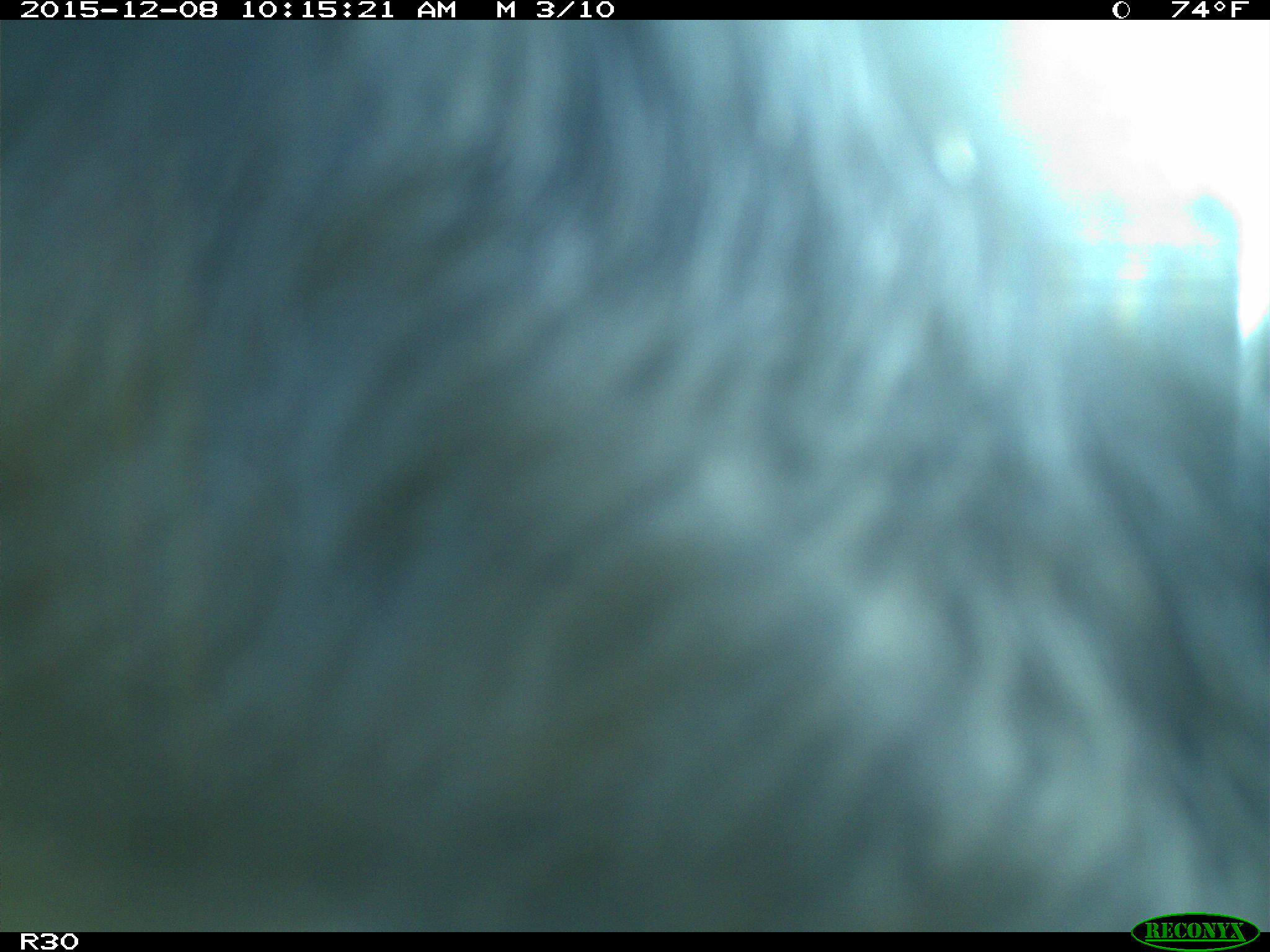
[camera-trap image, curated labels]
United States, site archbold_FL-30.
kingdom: Animalia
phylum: Chordata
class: Mammalia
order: Artiodactyla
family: Bovidae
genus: Bos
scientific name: Bos taurus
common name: domestic cow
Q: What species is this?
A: Bos taurus (domestic cow).